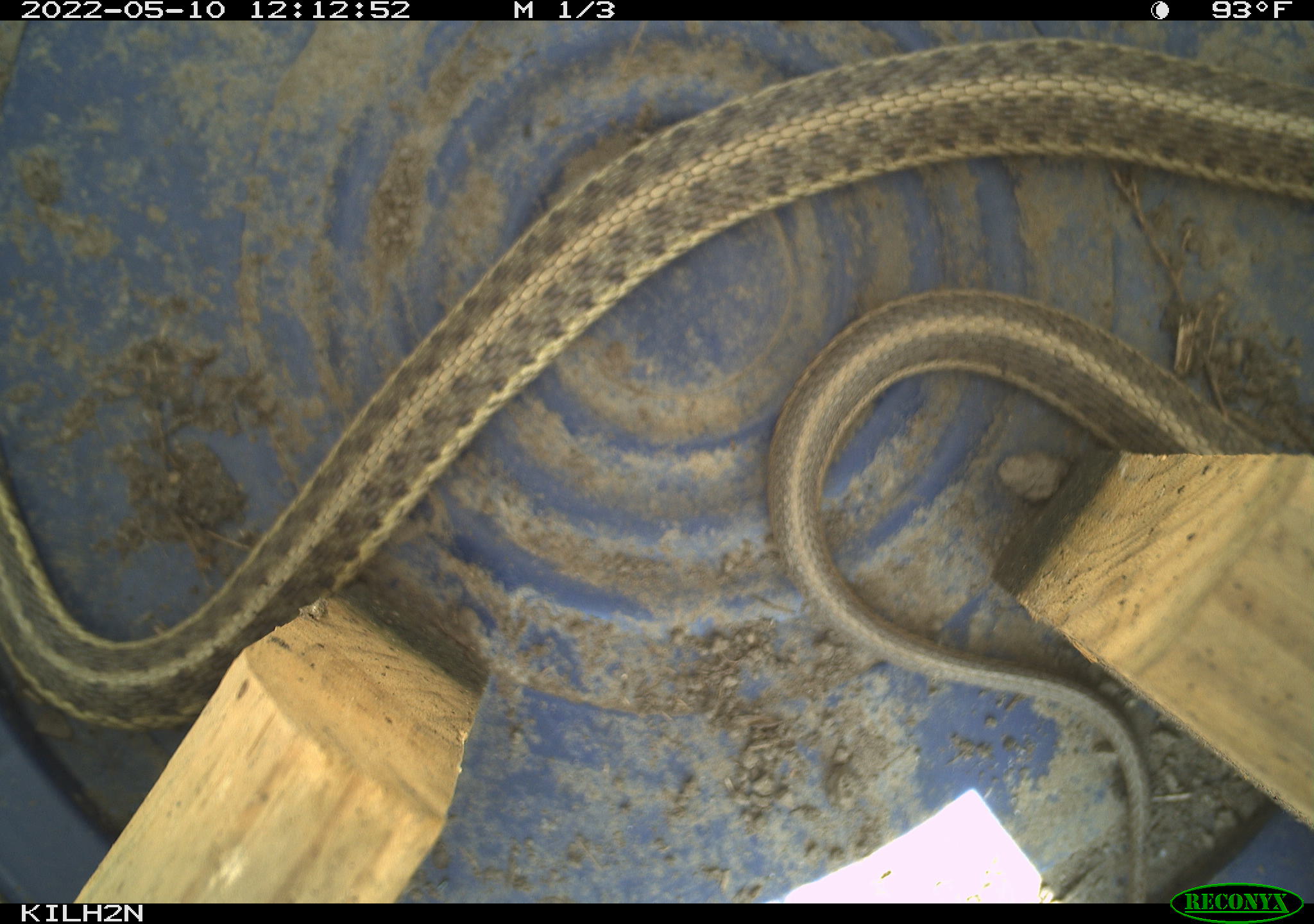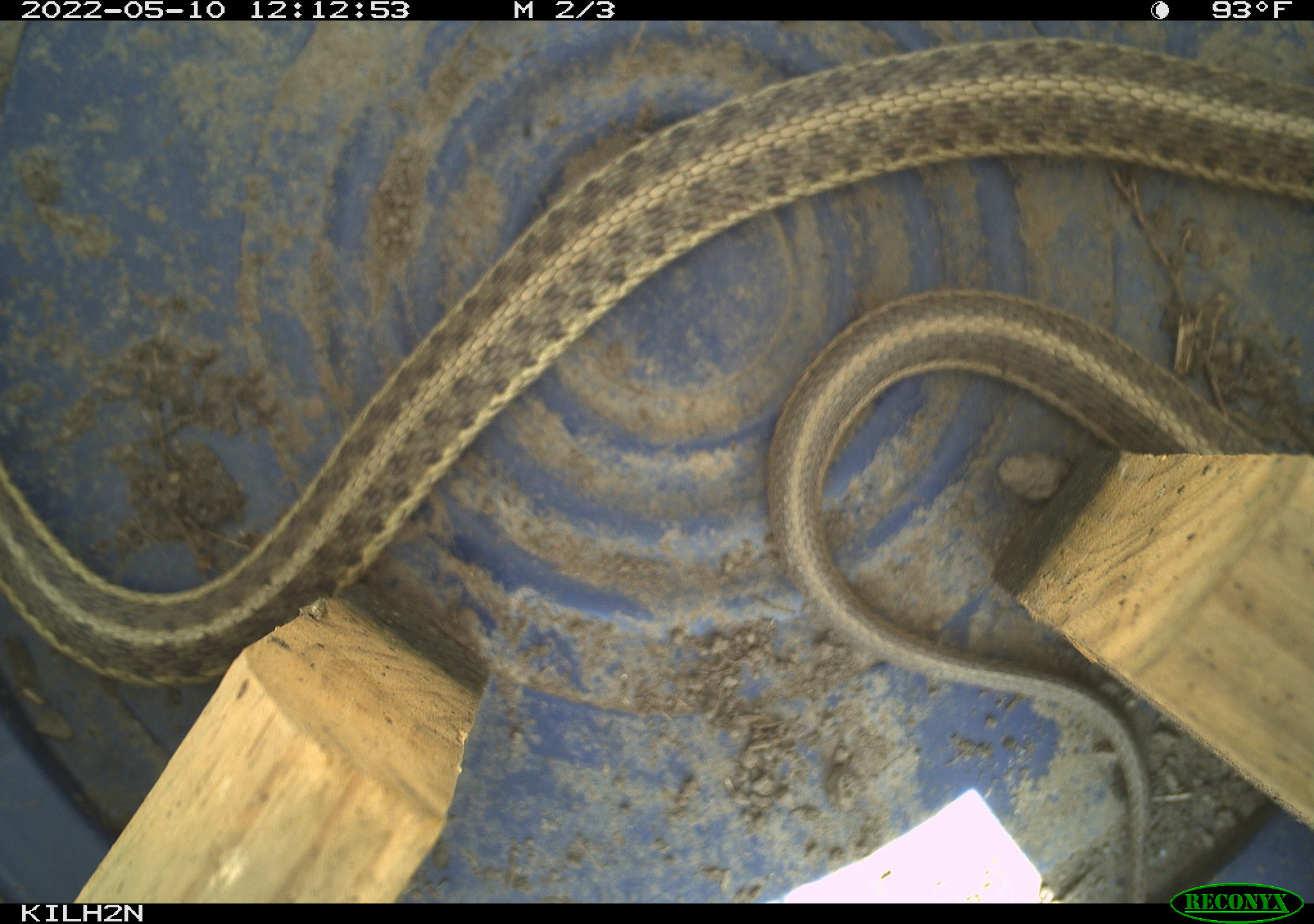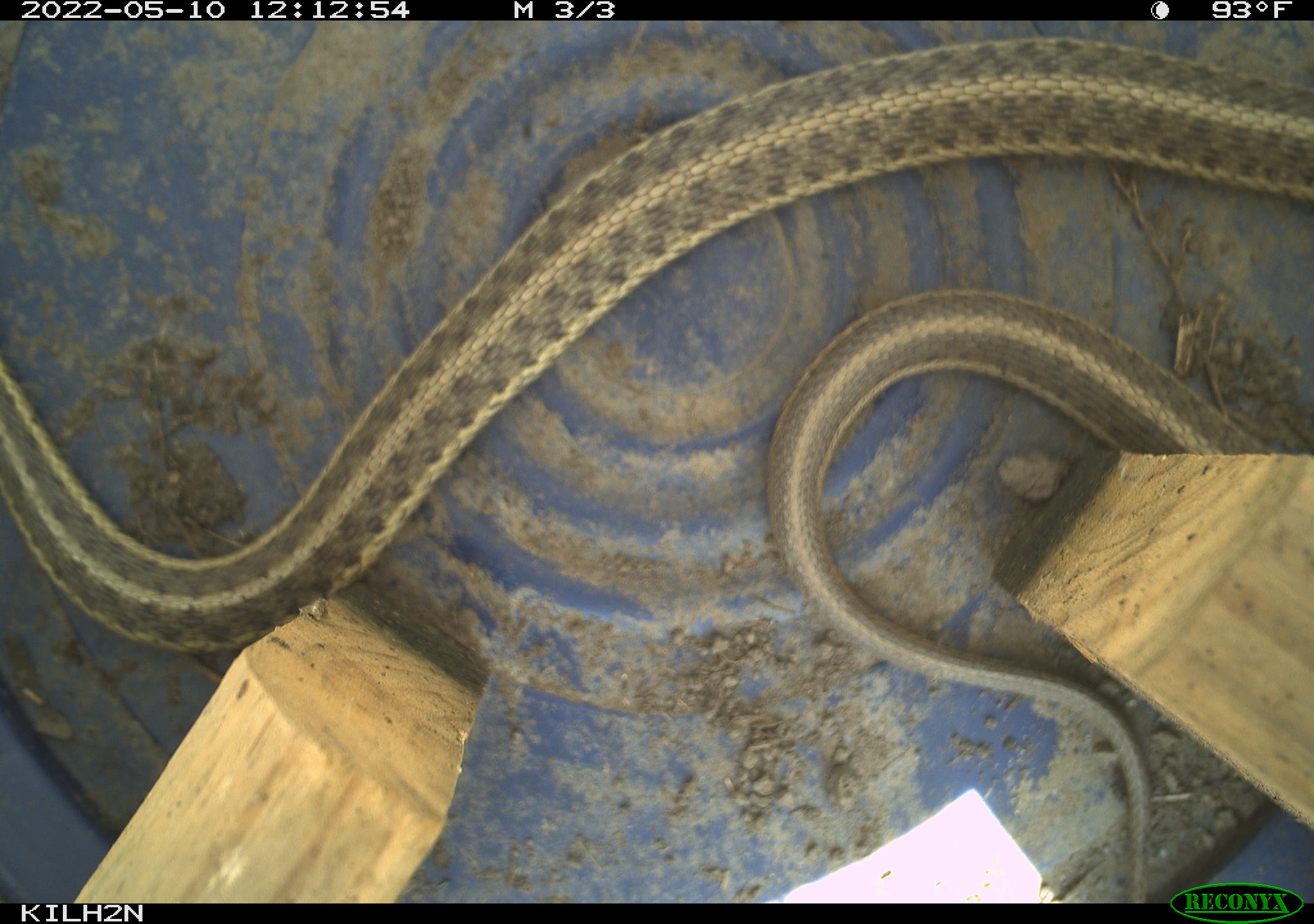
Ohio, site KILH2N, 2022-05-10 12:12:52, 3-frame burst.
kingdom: Animalia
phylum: Chordata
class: Reptilia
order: Squamata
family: Colubridae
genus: Thamnophis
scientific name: Thamnophis sirtalis sirtalis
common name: eastern gartersnake